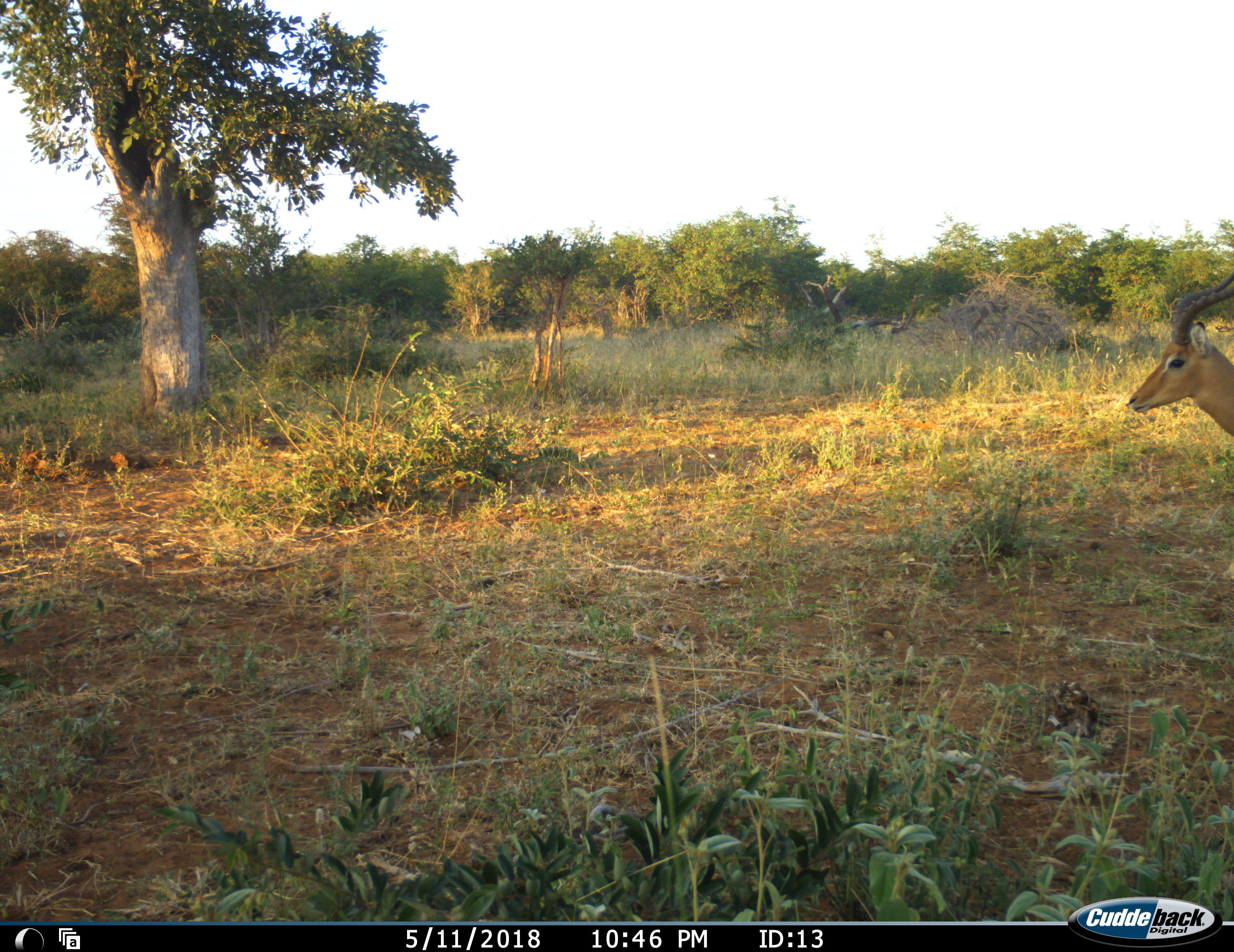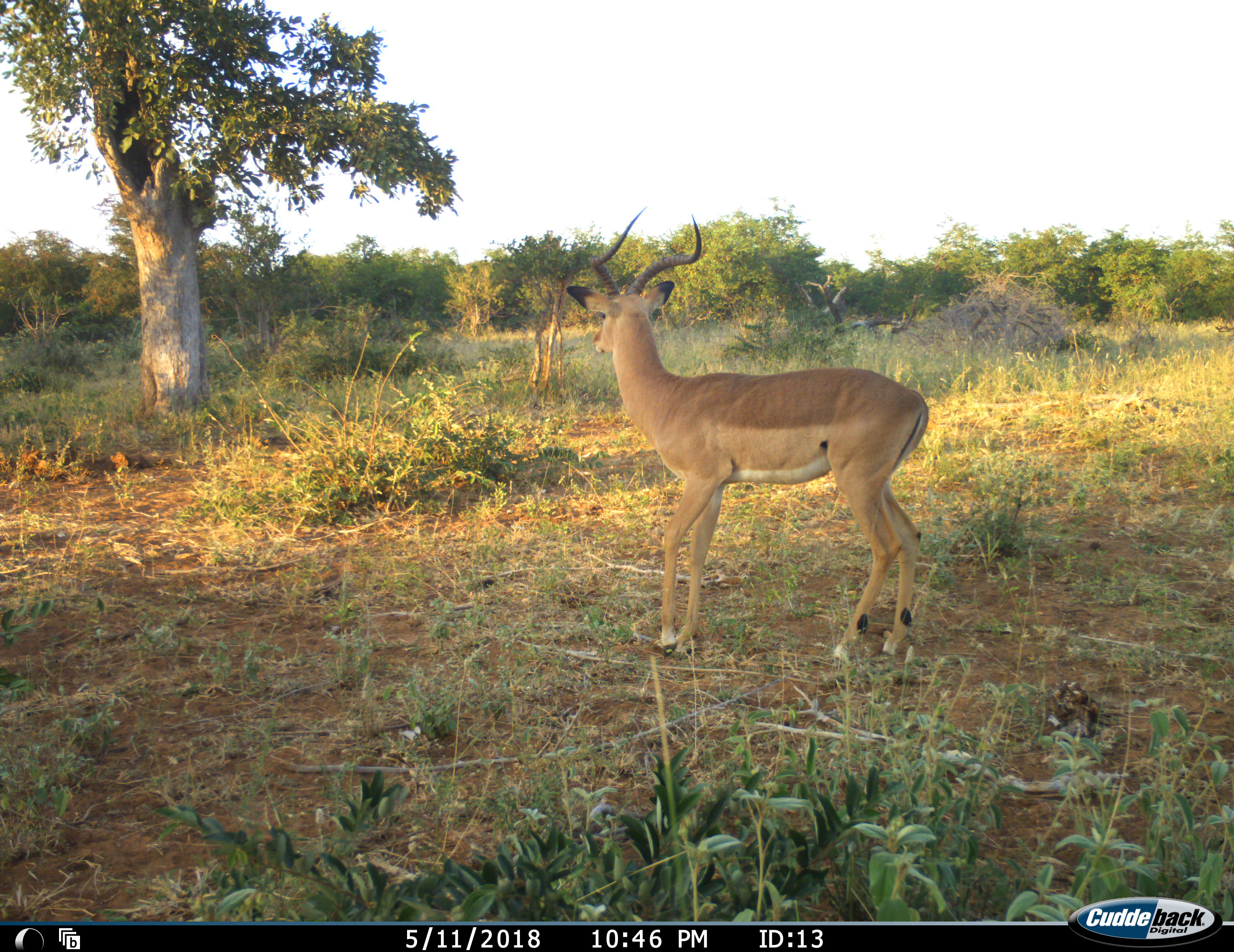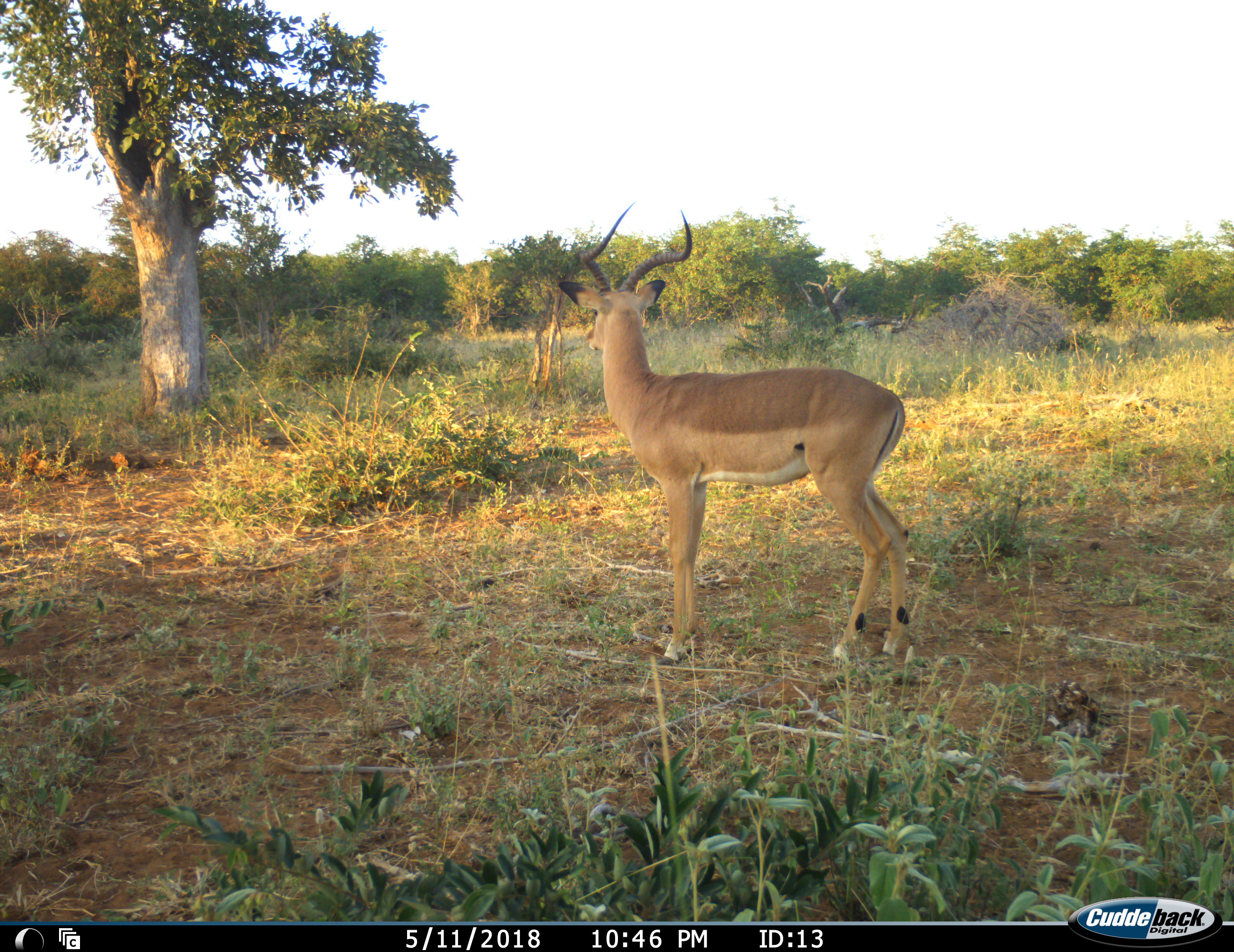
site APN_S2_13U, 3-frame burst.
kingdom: Animalia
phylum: Chordata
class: Mammalia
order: Artiodactyla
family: Bovidae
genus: Aepyceros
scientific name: Aepyceros melampus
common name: impala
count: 1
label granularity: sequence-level